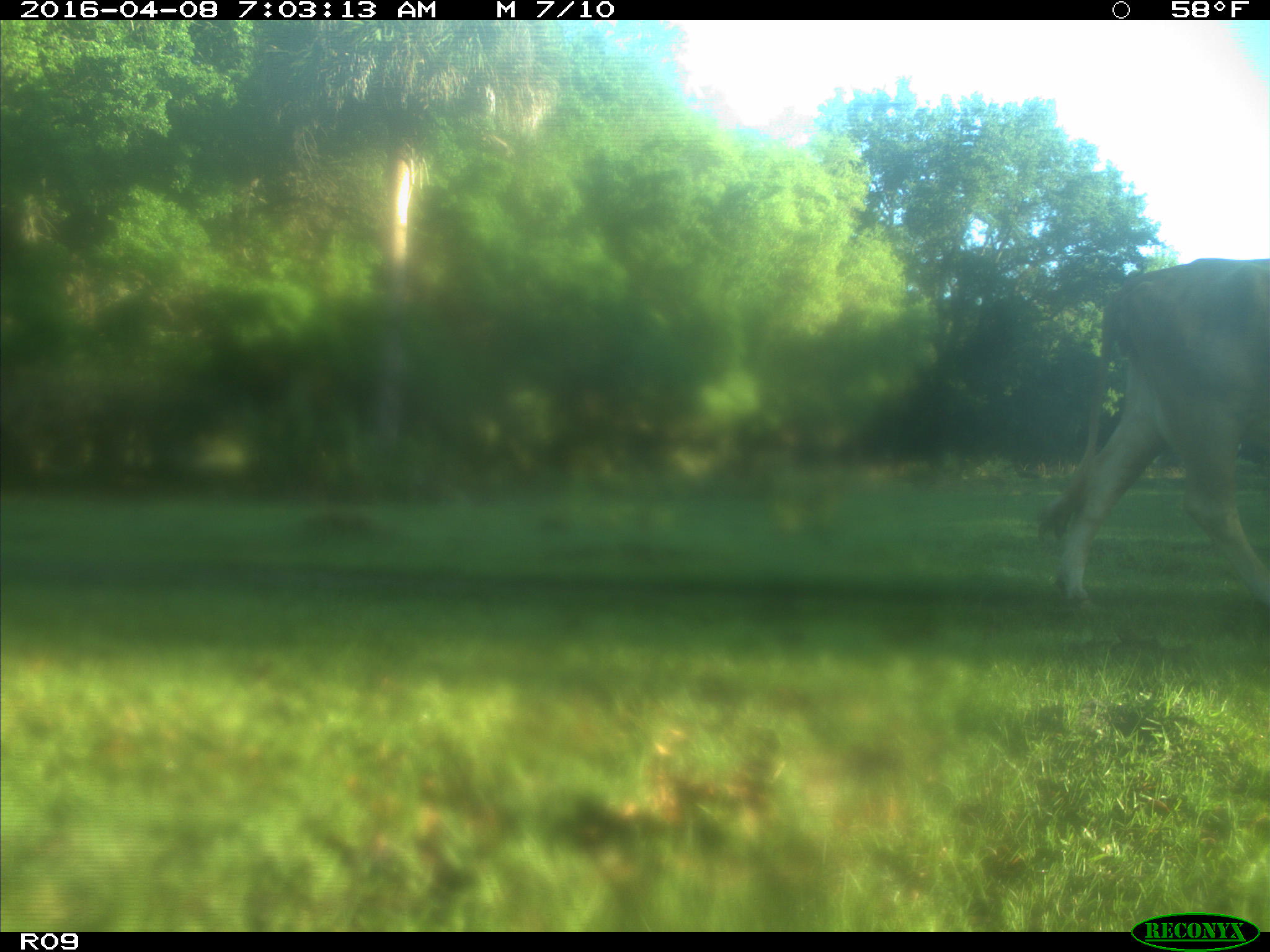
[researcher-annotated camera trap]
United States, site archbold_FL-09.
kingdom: Animalia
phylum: Chordata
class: Mammalia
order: Artiodactyla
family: Bovidae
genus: Bos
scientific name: Bos taurus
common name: domestic cow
Bos taurus (domestic cow).